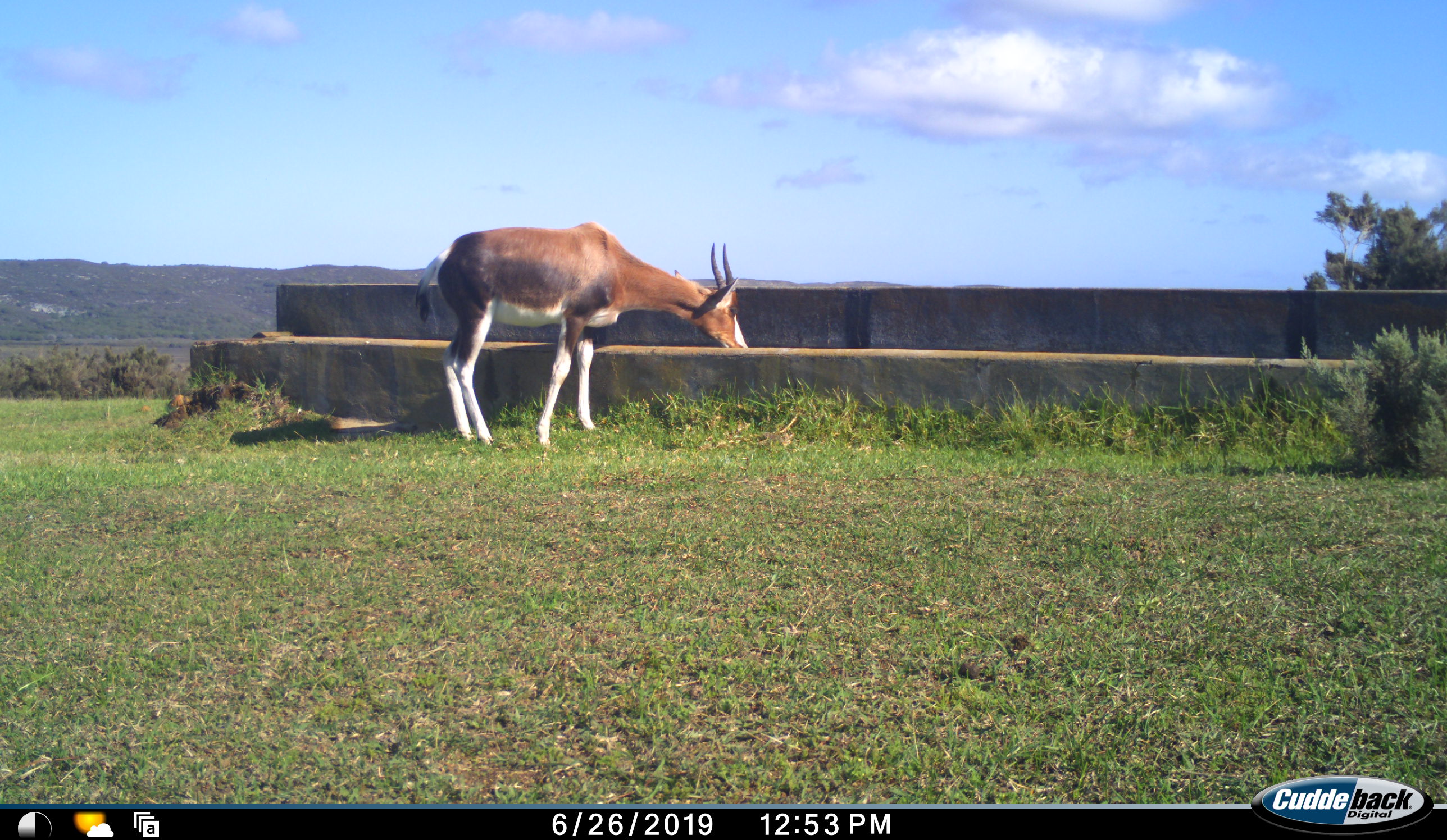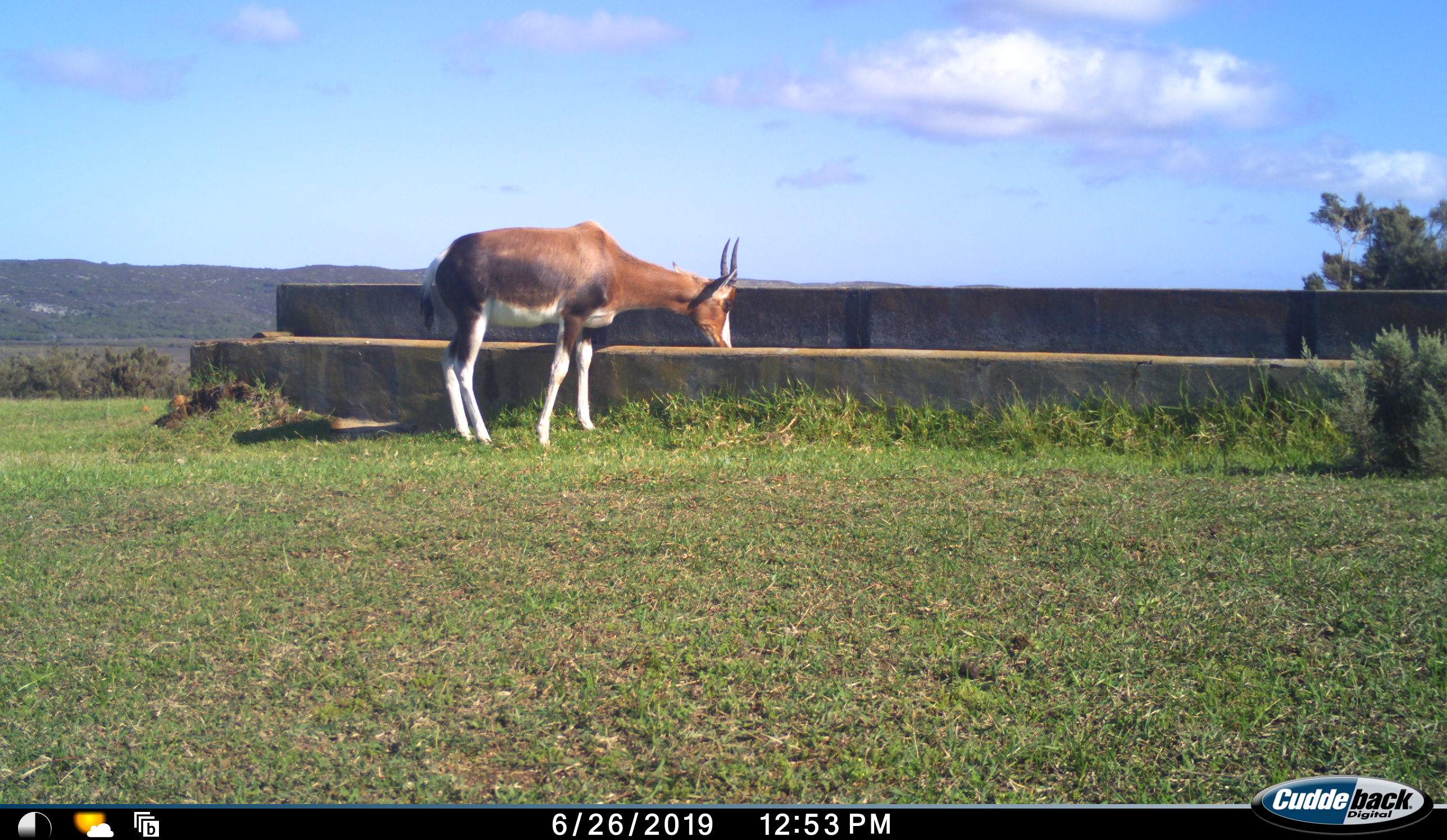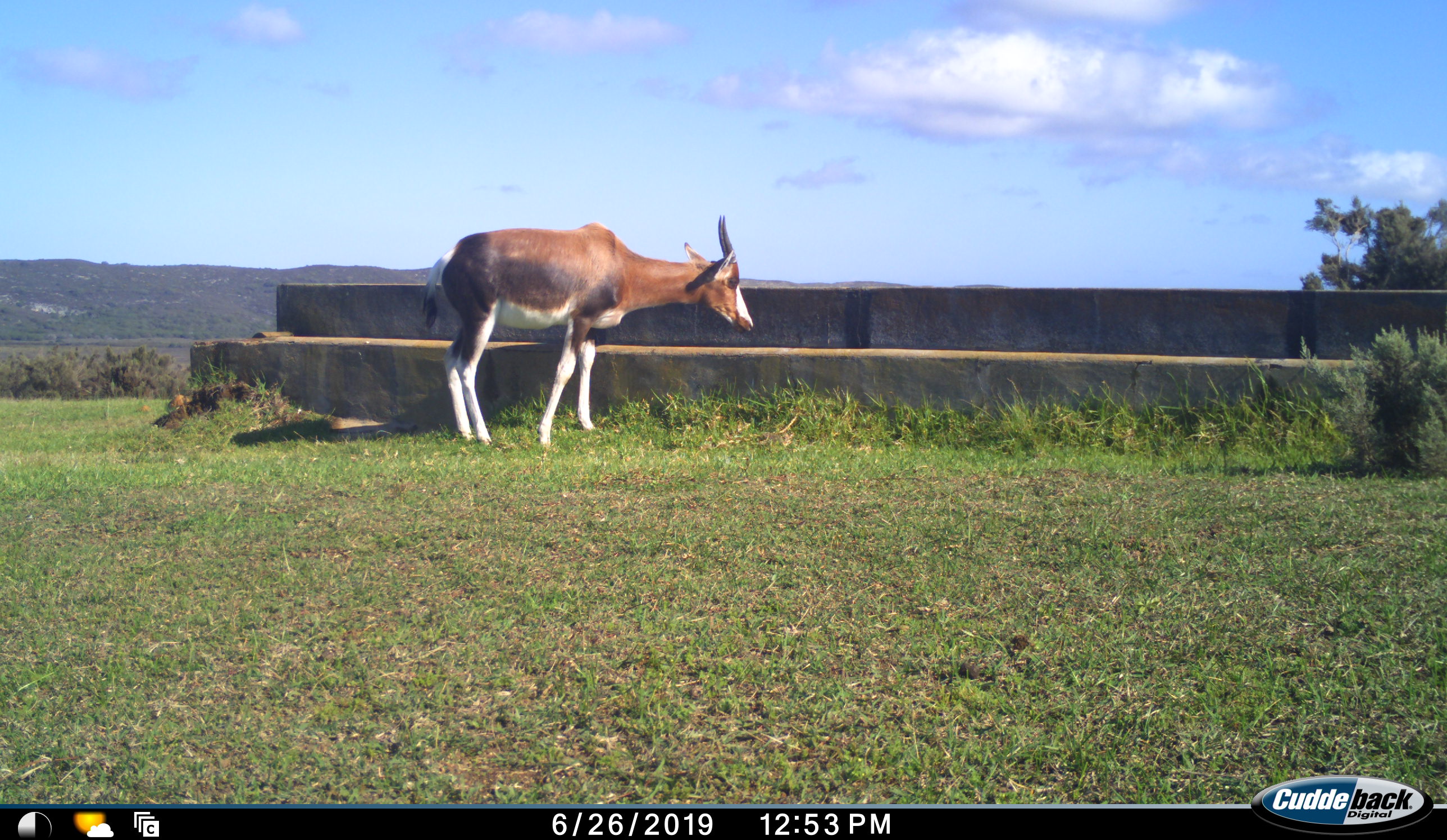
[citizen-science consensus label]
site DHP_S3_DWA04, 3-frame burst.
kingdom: Animalia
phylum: Chordata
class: Mammalia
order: Artiodactyla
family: Bovidae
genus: Damaliscus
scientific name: Damaliscus pygargus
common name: bontebok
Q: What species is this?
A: Bontebok (Damaliscus pygargus).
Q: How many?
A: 1.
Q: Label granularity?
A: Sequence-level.